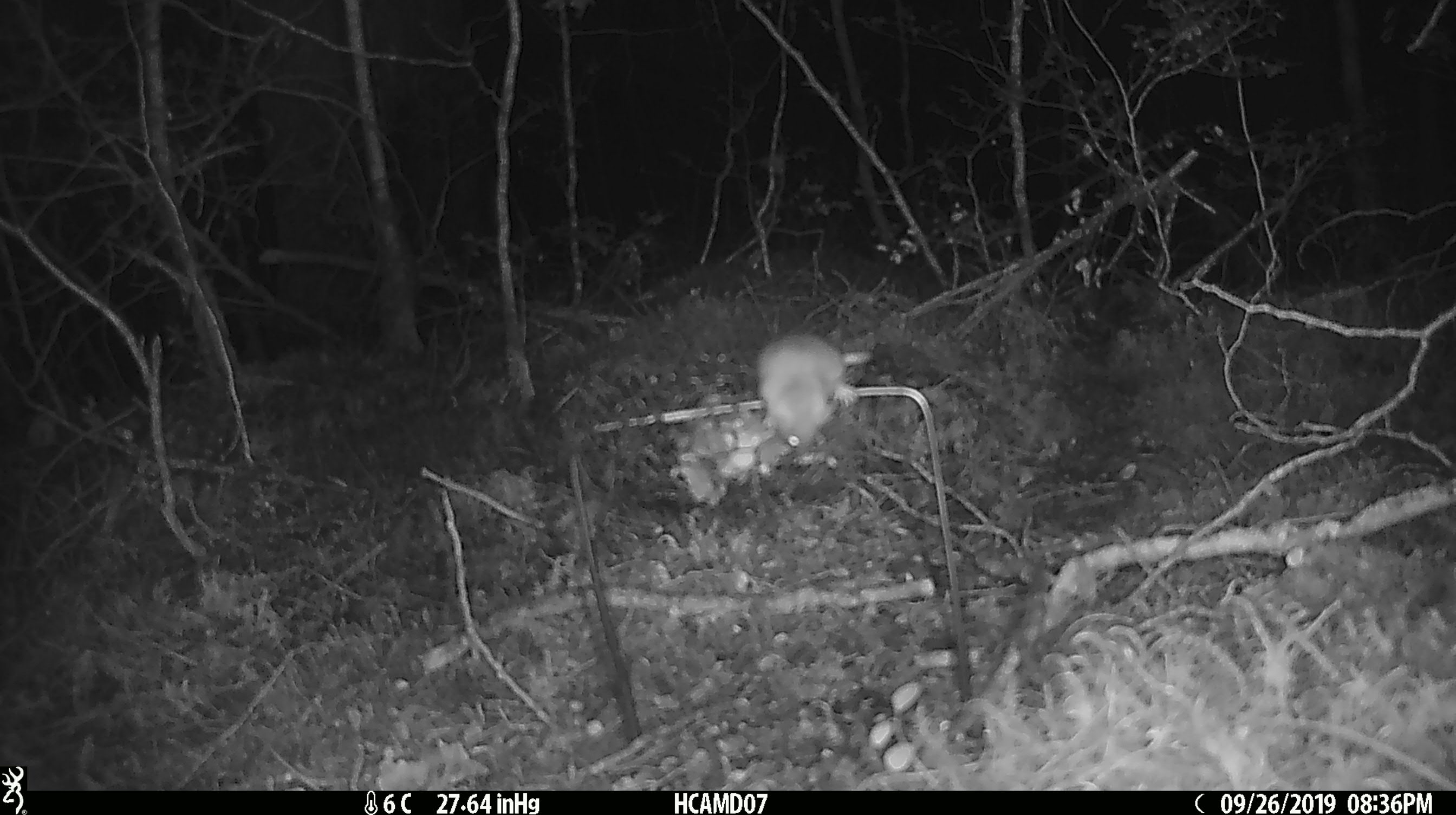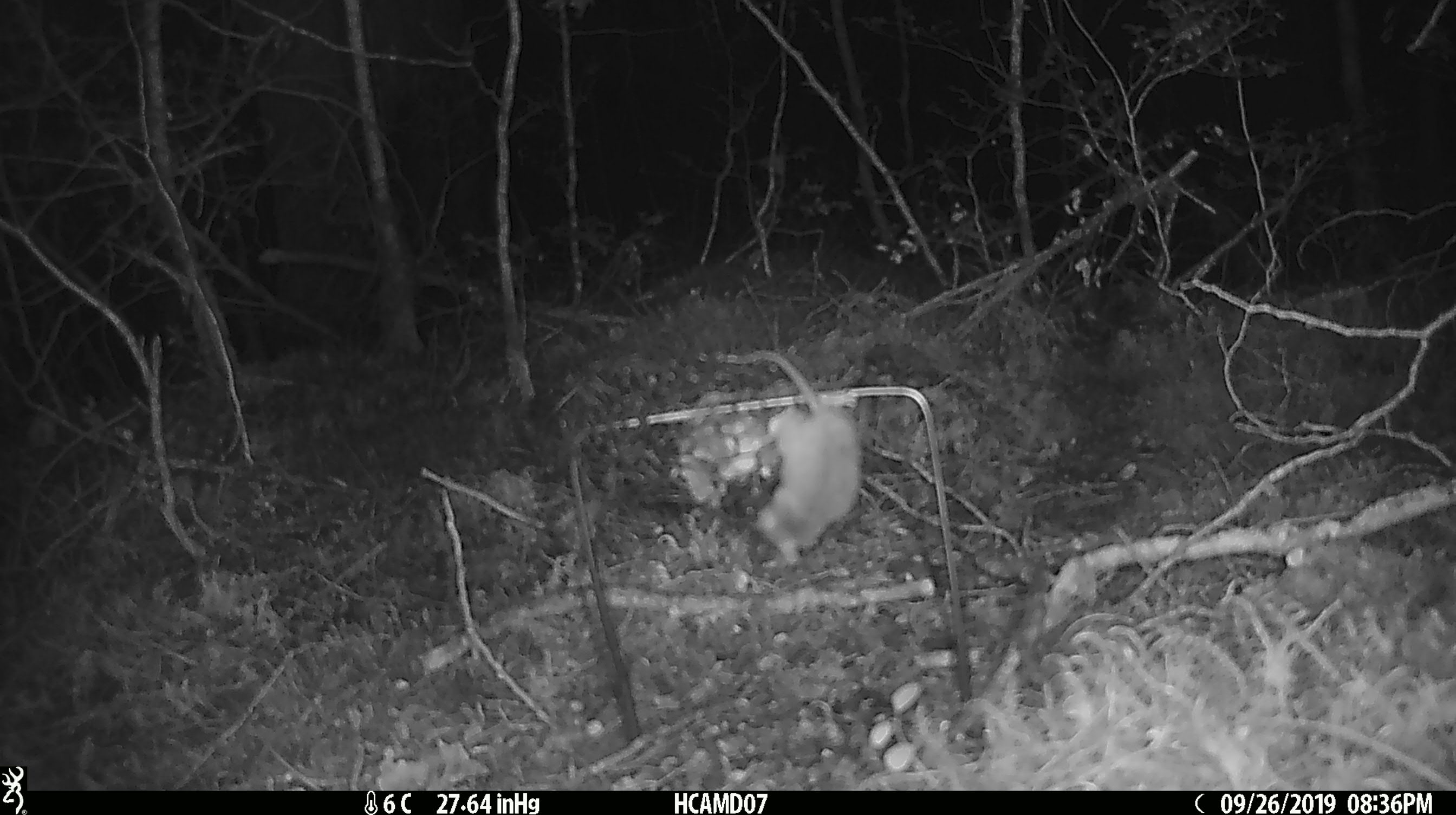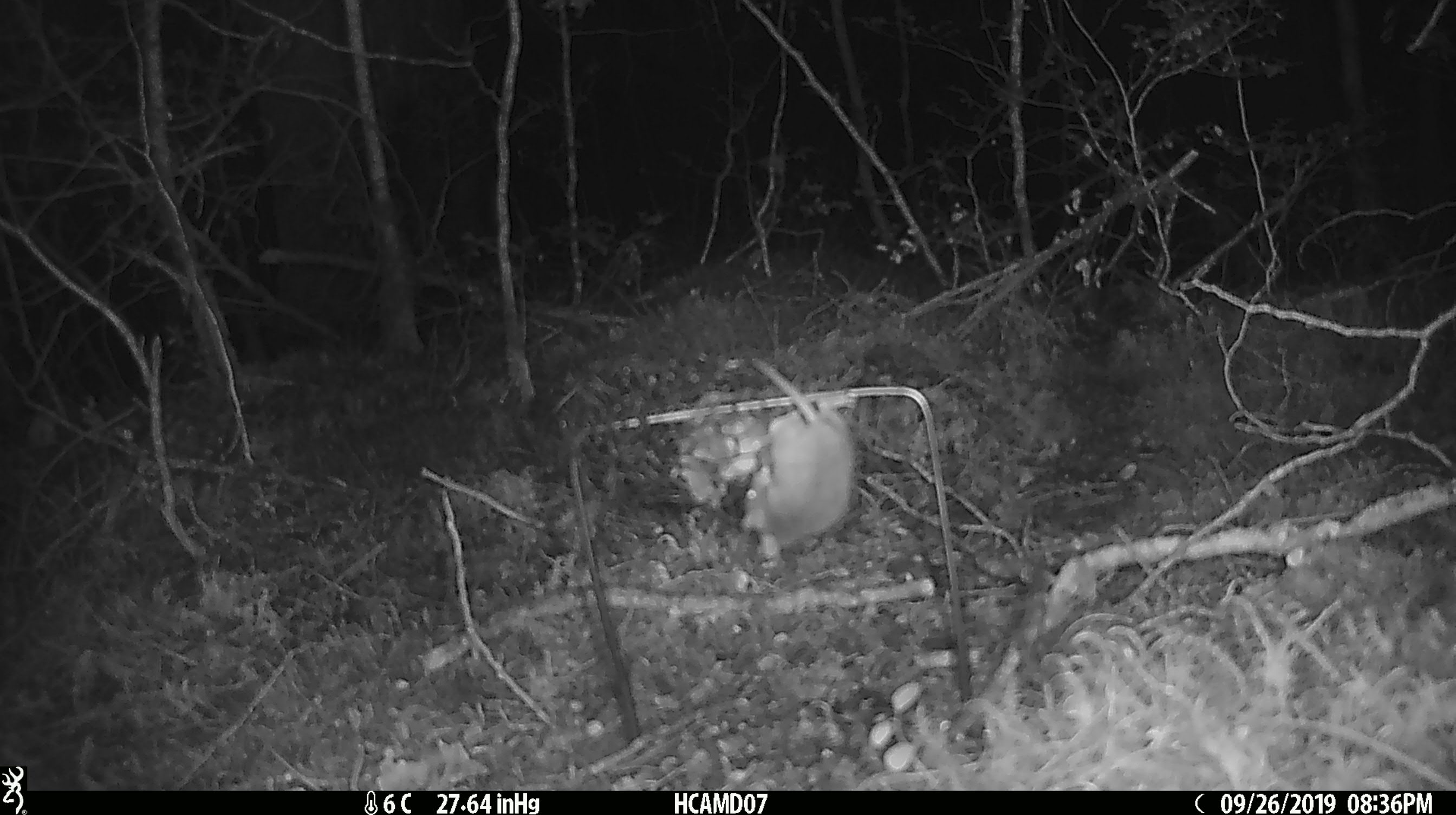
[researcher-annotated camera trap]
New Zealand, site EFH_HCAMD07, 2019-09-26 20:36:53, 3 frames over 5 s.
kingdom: Animalia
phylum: Chordata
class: Mammalia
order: Rodentia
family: Muridae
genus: Mus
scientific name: Mus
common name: mouse